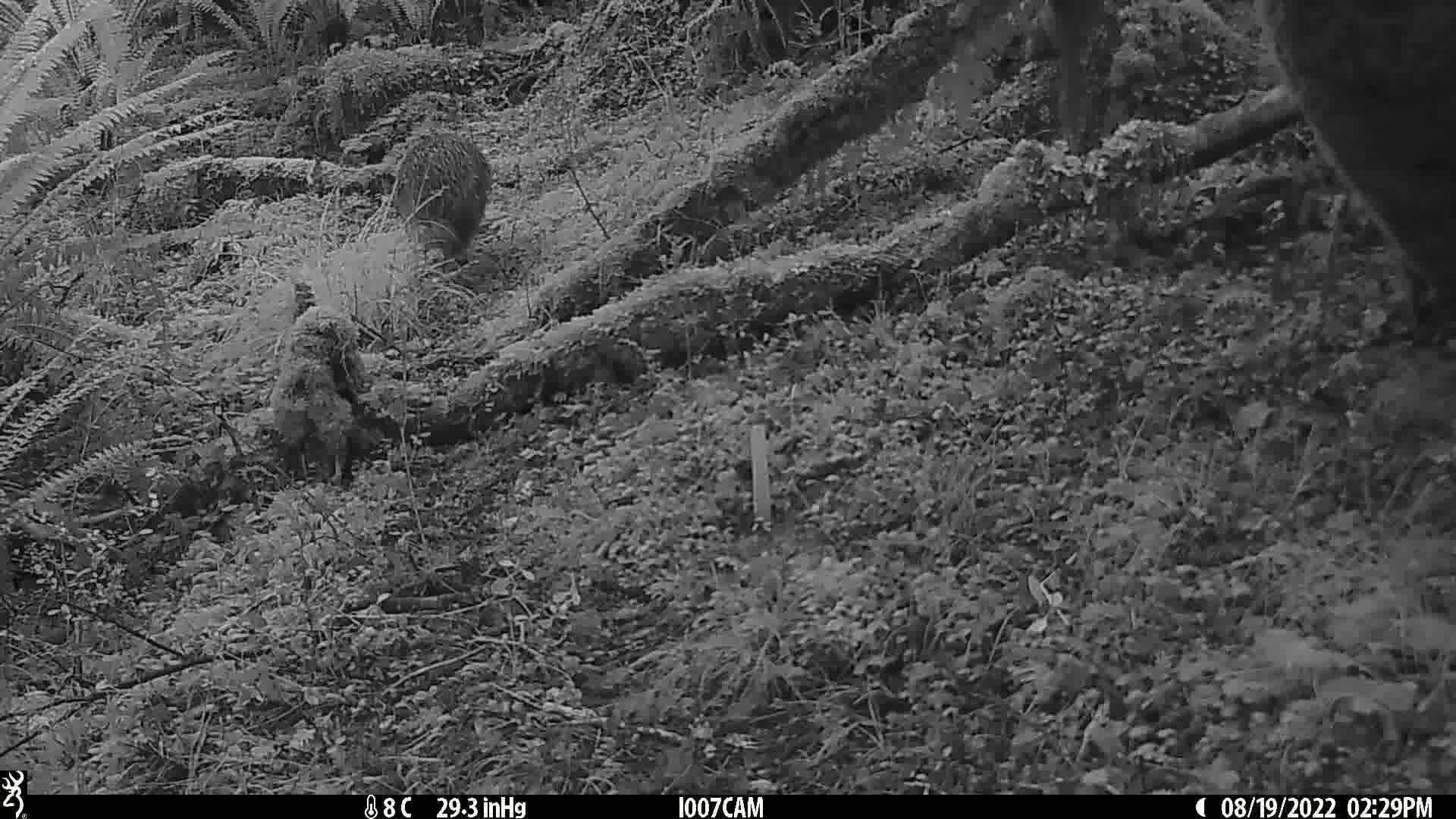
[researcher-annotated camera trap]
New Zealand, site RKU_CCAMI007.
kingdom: Animalia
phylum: Chordata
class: Aves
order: Apterygiformes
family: Apterygidae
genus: Apteryx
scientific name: Apteryx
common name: kiwi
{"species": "kiwi (Apteryx)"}